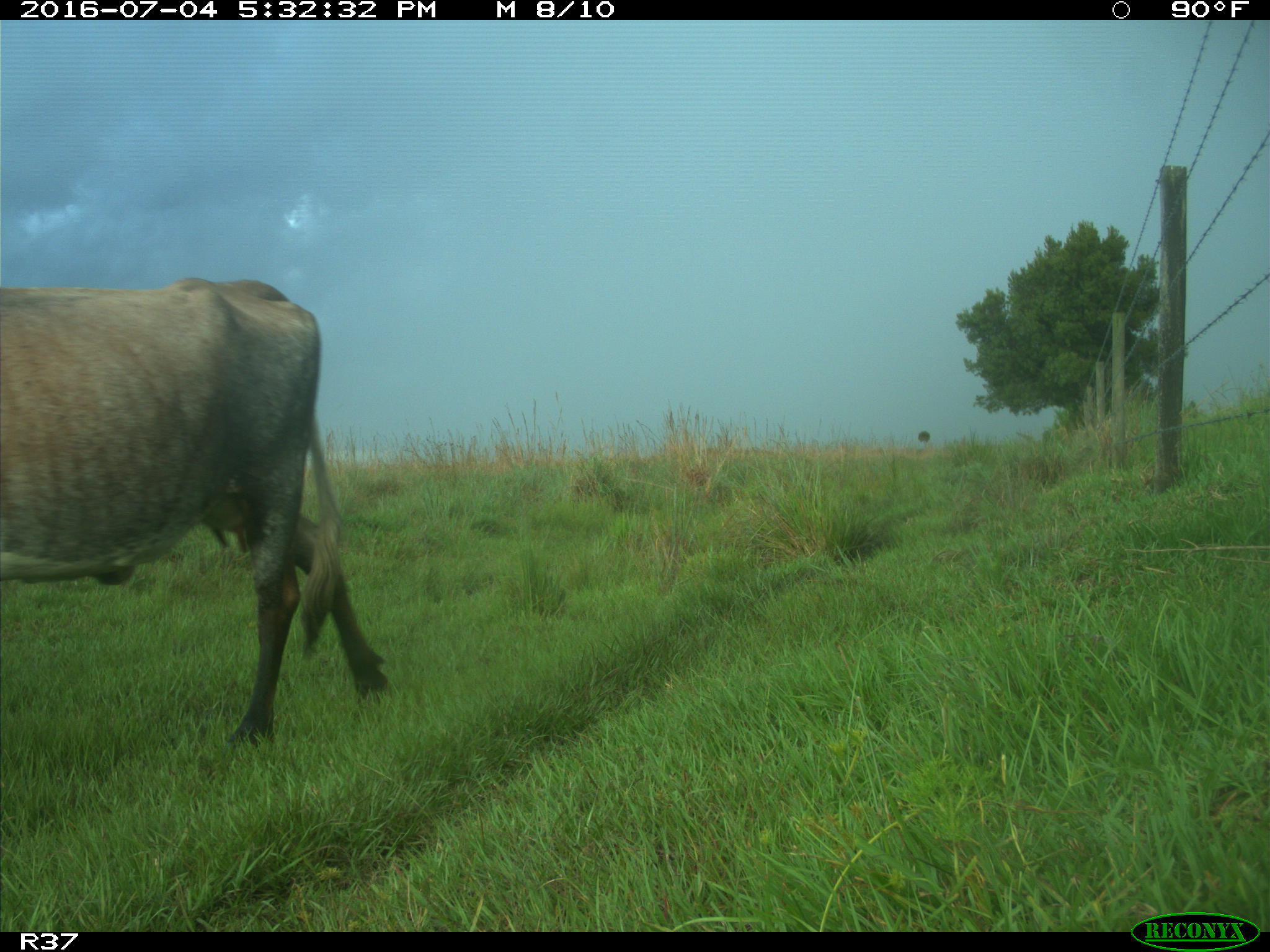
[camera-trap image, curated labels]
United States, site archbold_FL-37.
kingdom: Animalia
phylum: Chordata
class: Mammalia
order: Artiodactyla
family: Bovidae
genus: Bos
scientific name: Bos taurus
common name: domestic cow